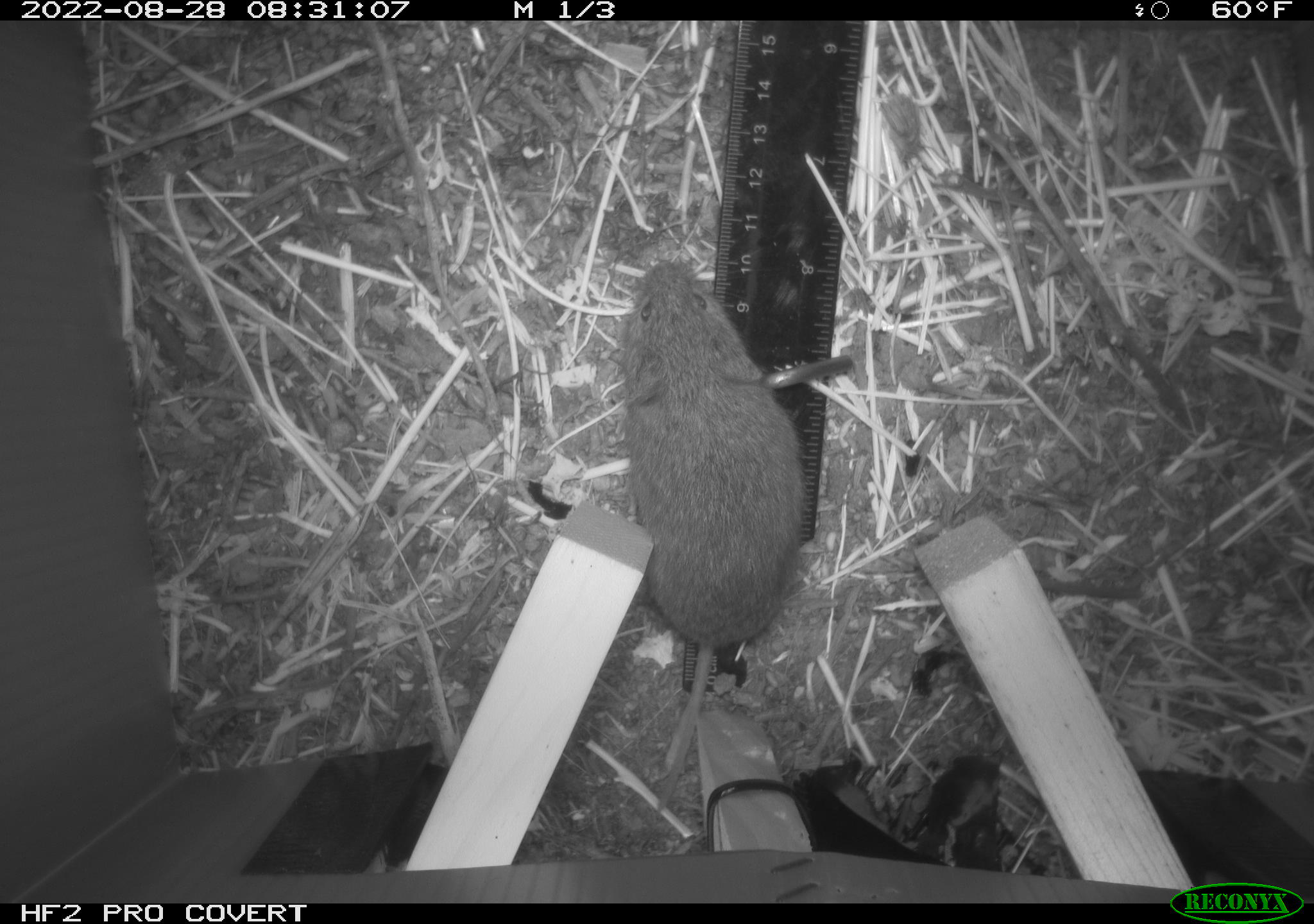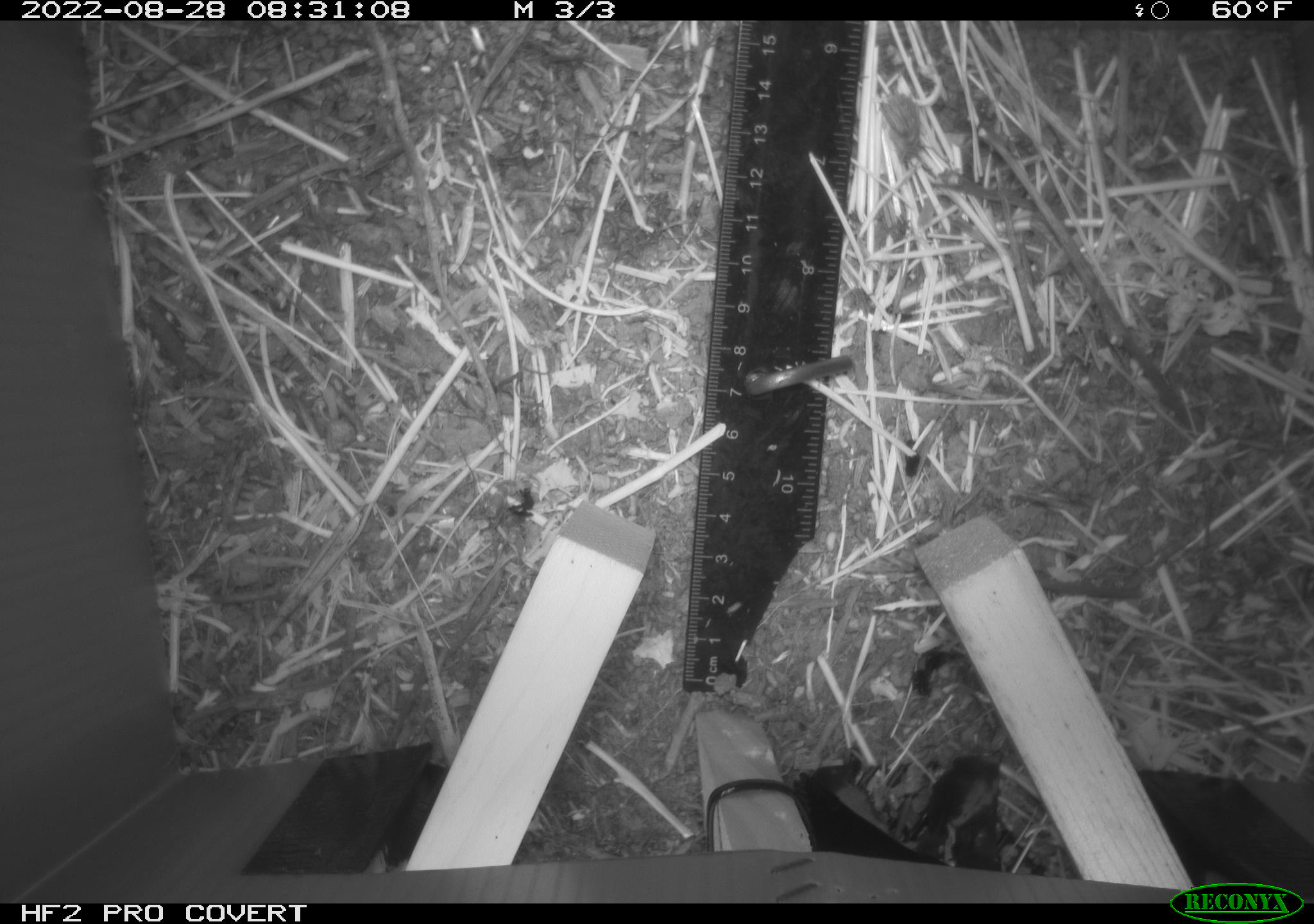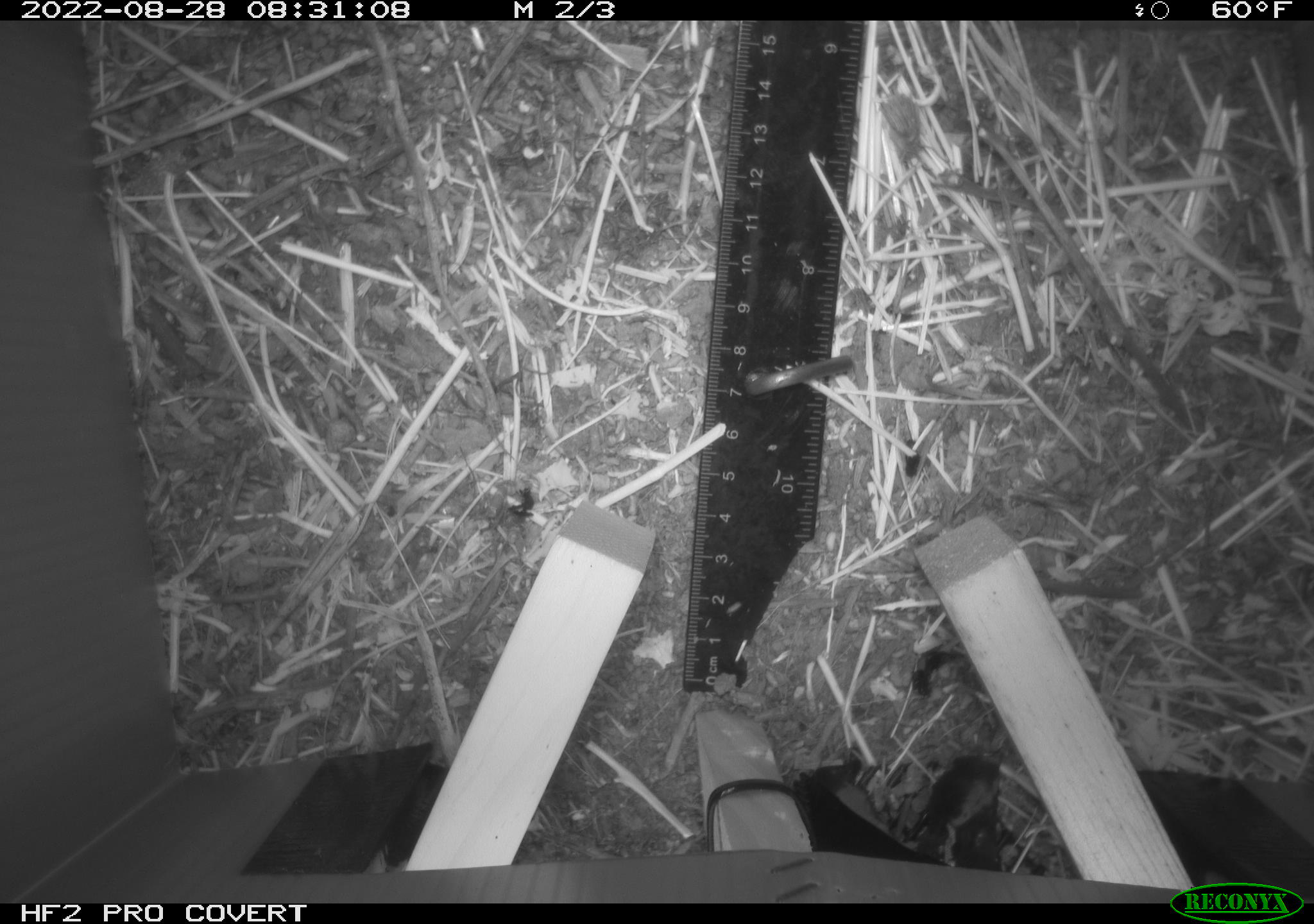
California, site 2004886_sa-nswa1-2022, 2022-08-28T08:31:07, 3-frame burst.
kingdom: Animalia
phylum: Chordata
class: Mammalia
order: Rodentia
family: Cricetidae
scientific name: Cricetidae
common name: hamsters, voles, lemmings, and allies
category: cricetidae family